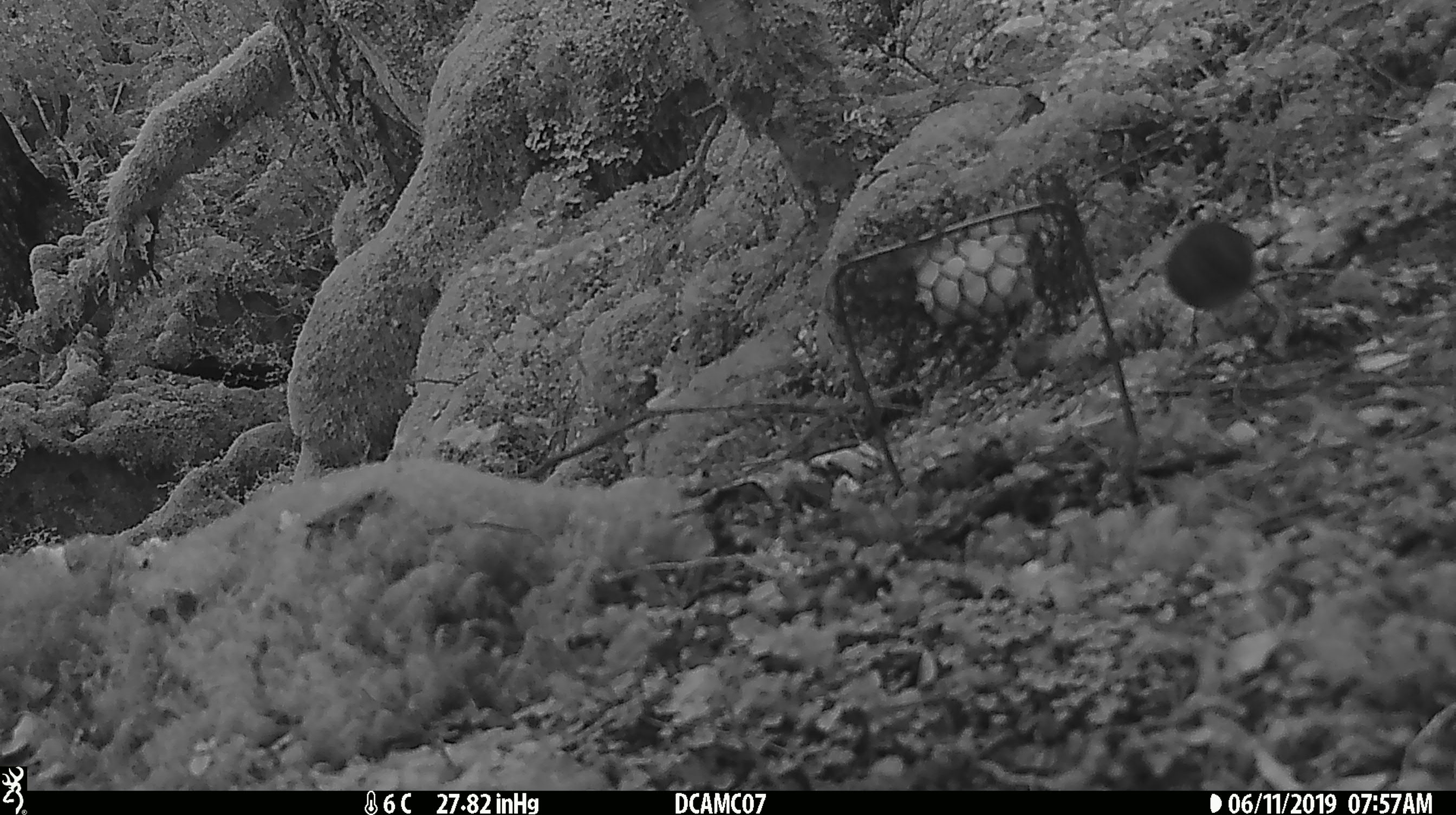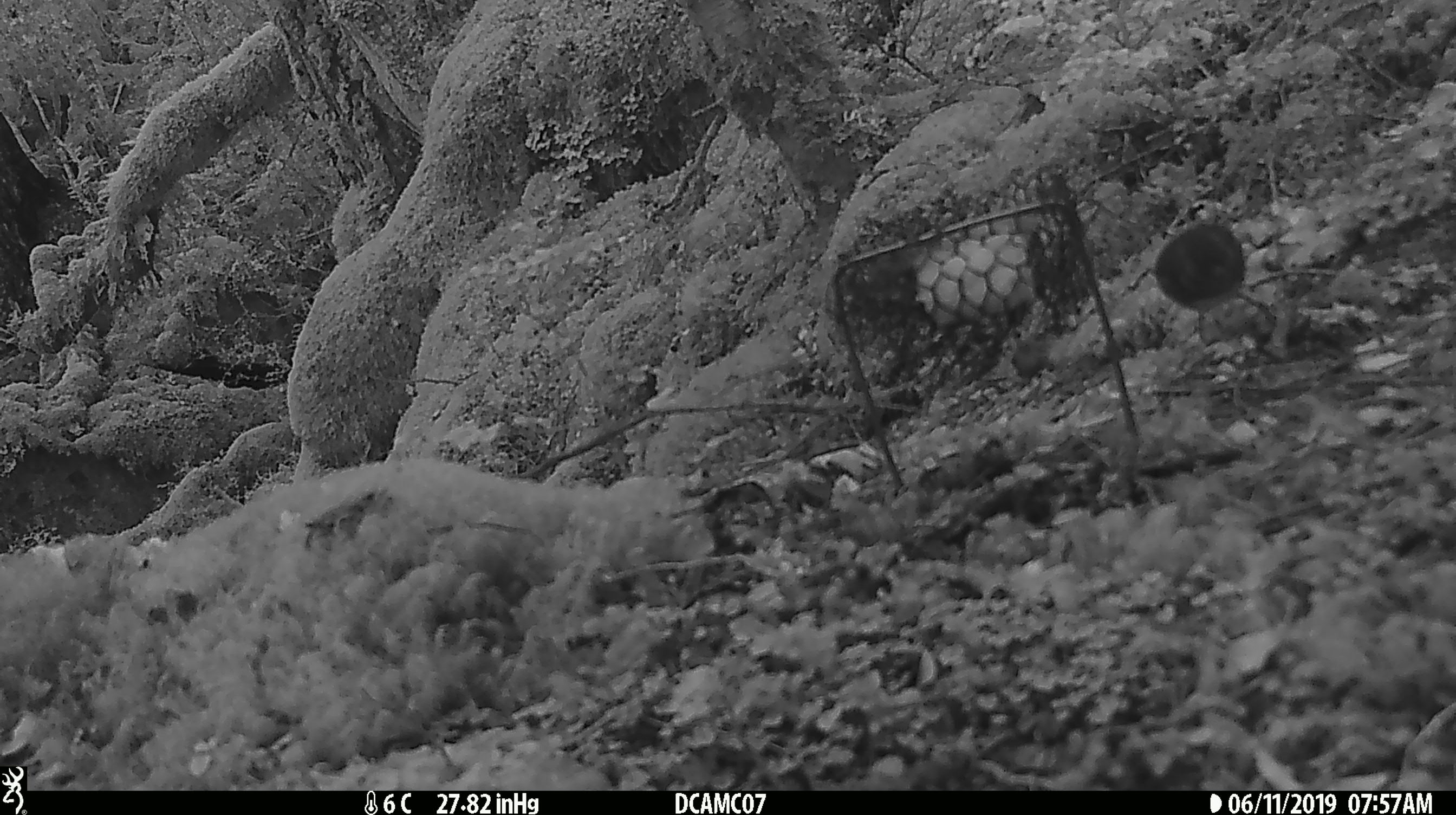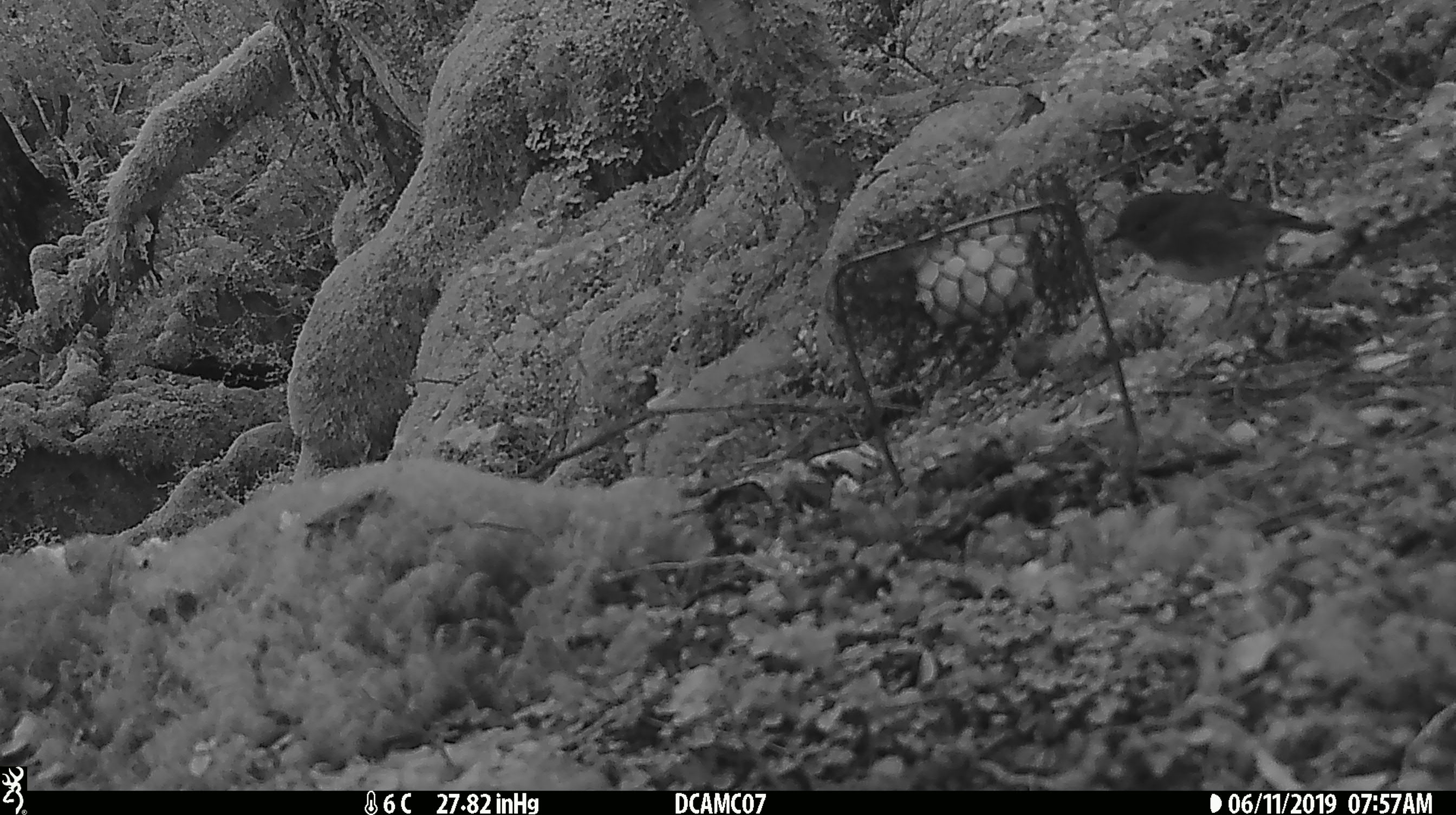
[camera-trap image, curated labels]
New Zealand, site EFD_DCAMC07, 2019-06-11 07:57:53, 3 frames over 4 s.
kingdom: Animalia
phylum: Chordata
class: Aves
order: Passeriformes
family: Petroicidae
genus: Petroica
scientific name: Petroica australis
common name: new zealand robin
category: robin